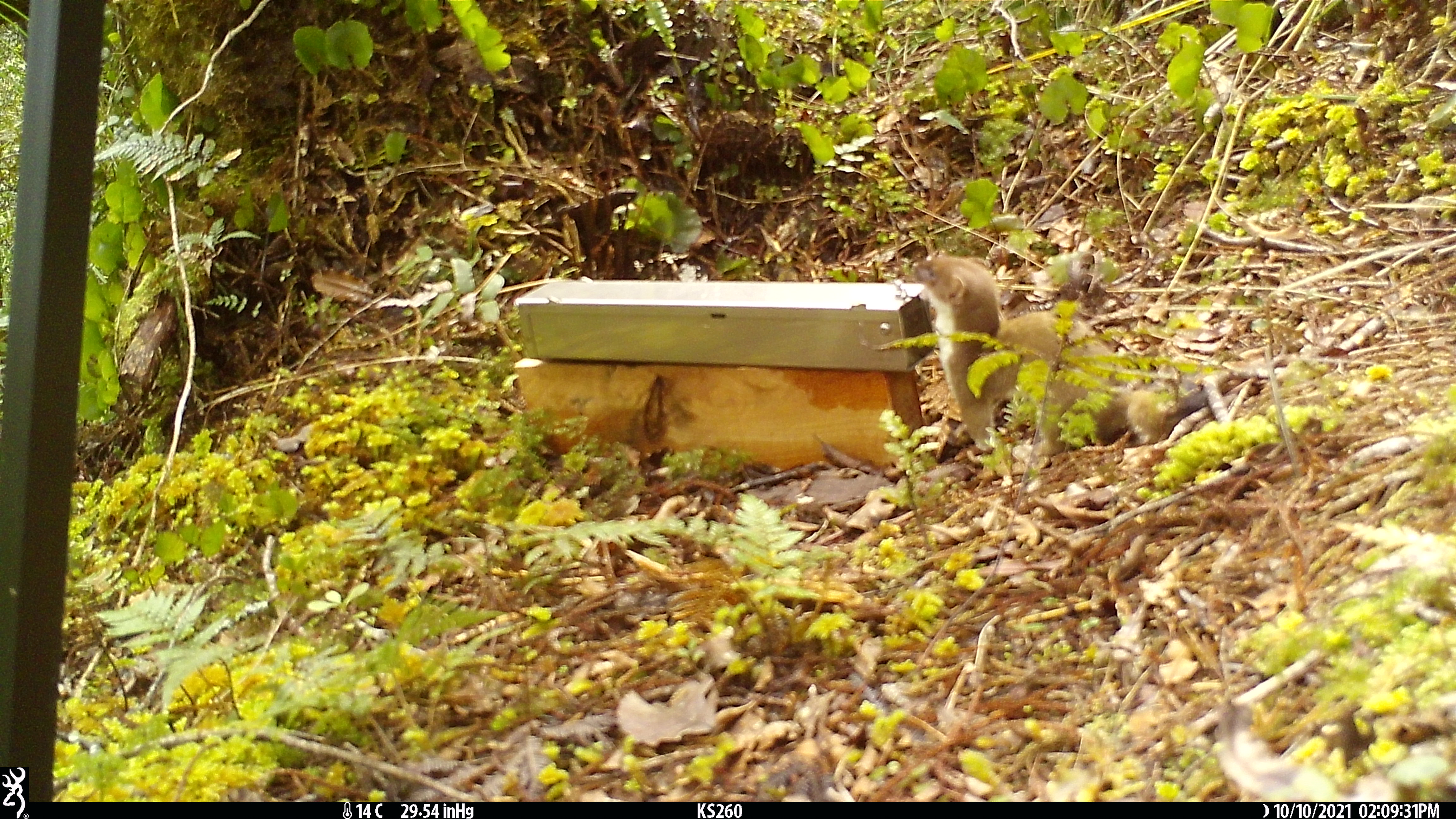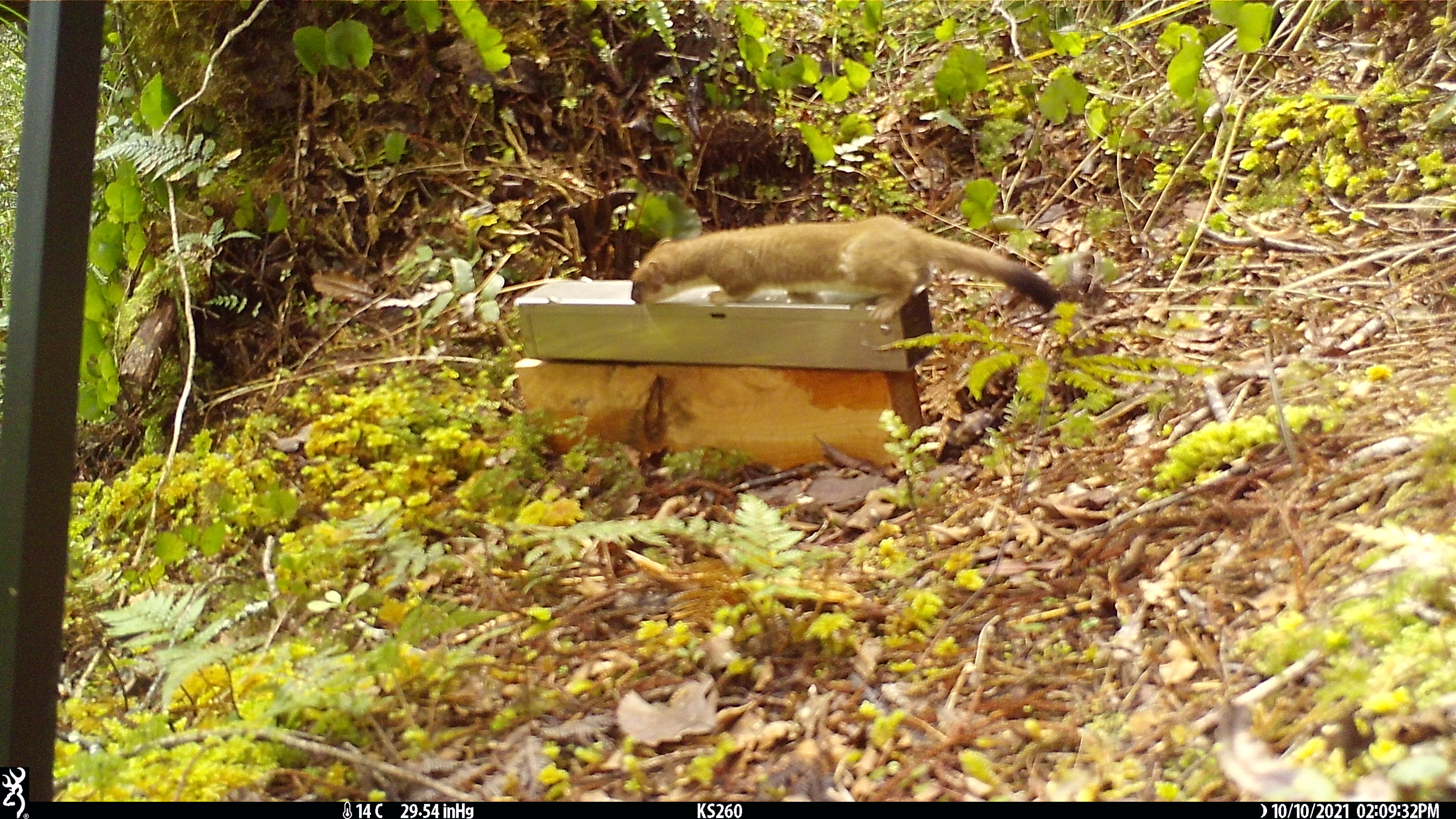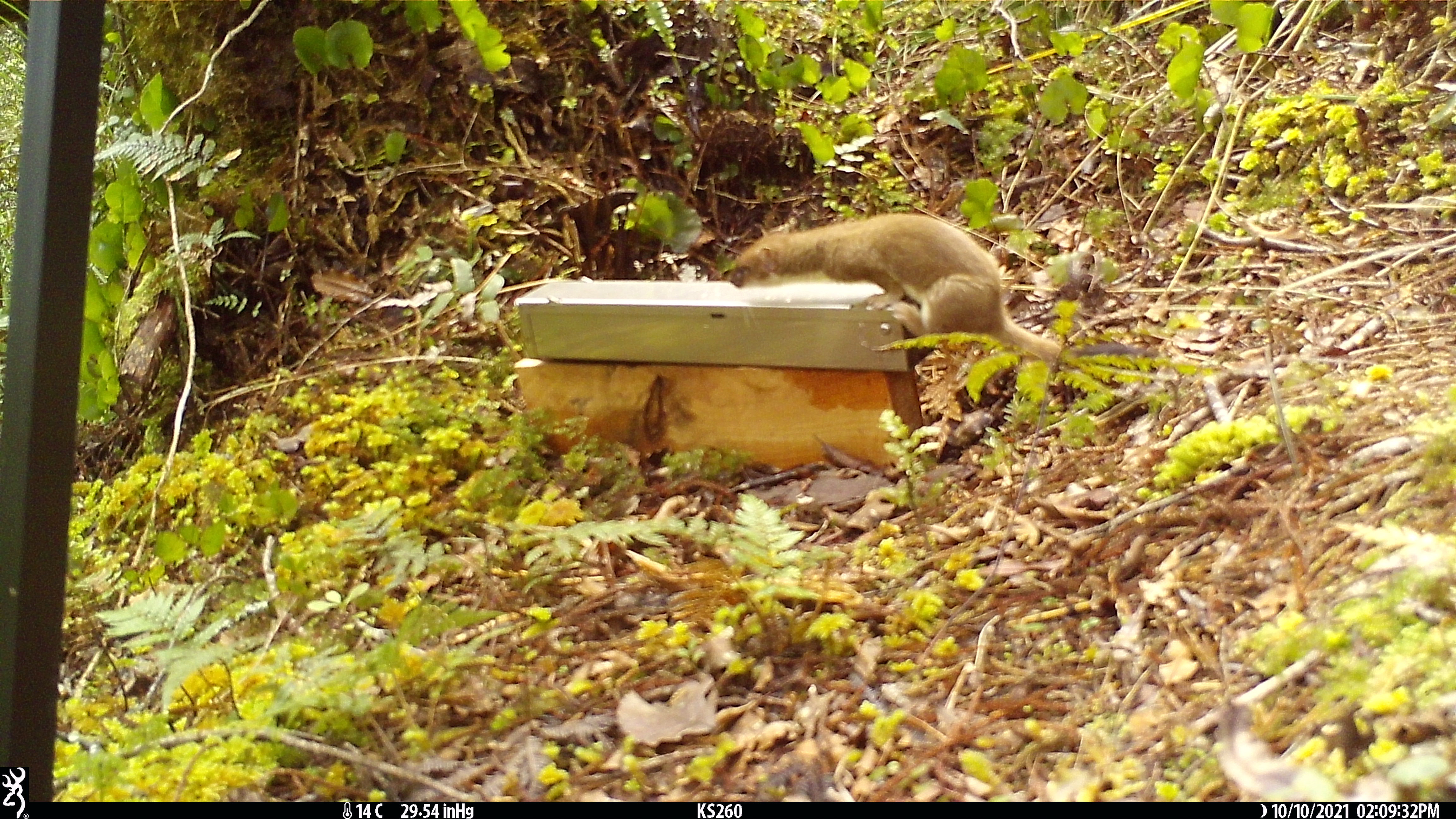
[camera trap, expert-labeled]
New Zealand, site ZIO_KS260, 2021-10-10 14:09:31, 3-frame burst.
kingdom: Animalia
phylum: Chordata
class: Mammalia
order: Carnivora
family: Mustelidae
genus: Mustela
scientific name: Mustela erminea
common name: stoat